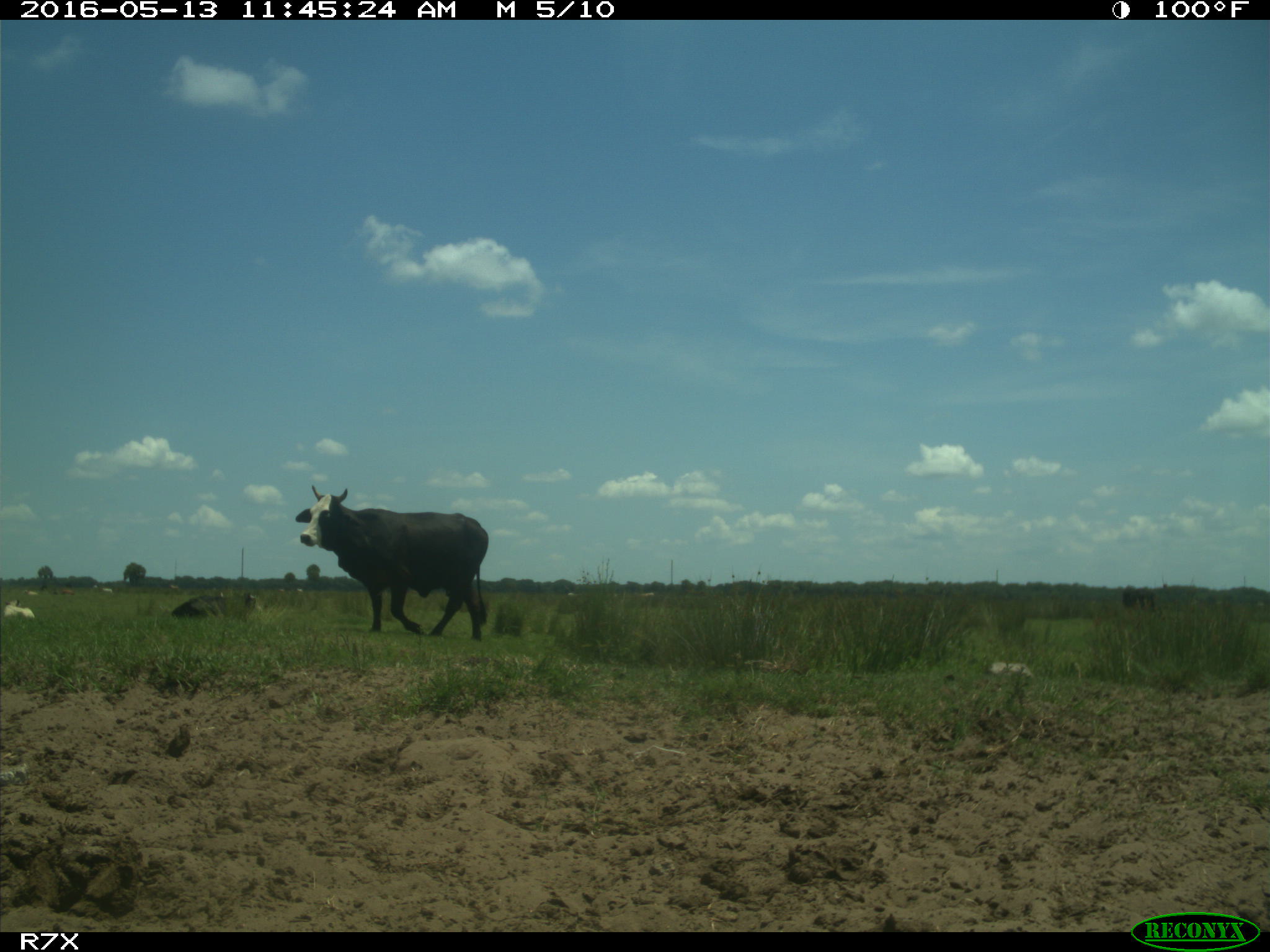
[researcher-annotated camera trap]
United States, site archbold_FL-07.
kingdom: Animalia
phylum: Chordata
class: Mammalia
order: Artiodactyla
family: Bovidae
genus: Bos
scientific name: Bos taurus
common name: domestic cow